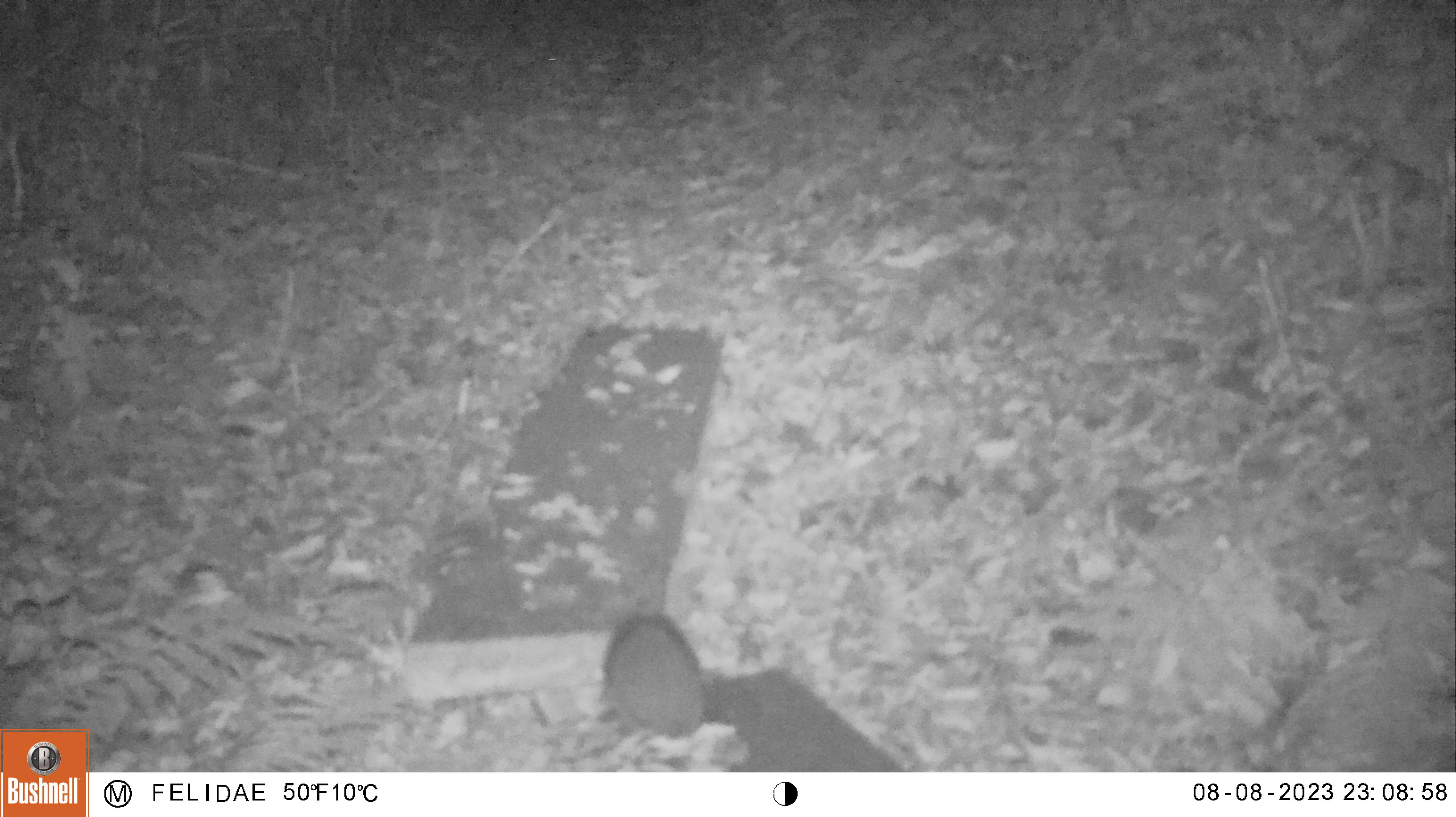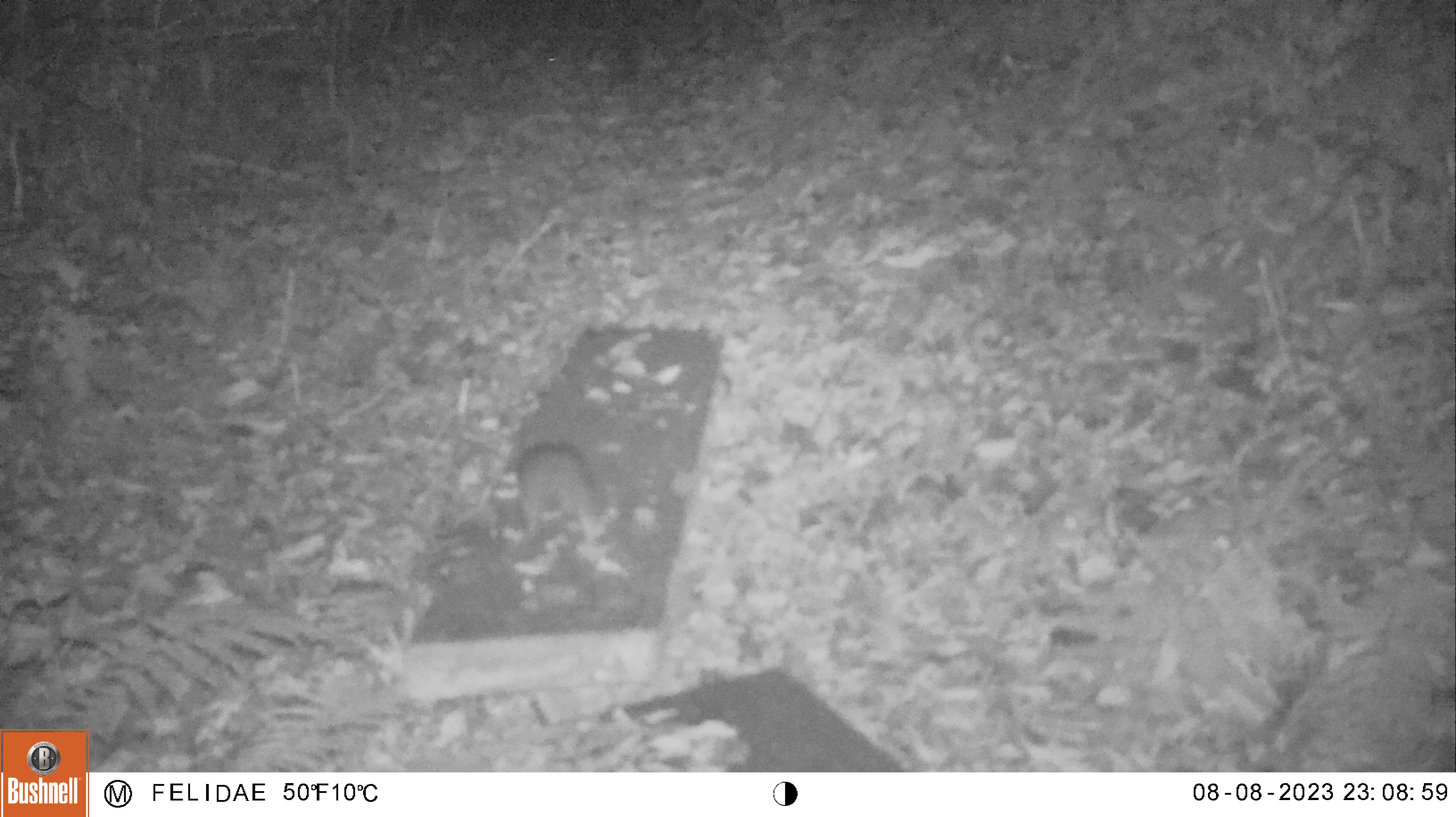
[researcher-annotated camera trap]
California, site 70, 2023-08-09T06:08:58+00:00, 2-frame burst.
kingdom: Animalia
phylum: Chordata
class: Mammalia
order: Rodentia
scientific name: Rodentia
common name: mouse or rat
Mouse or rat (Rodentia).